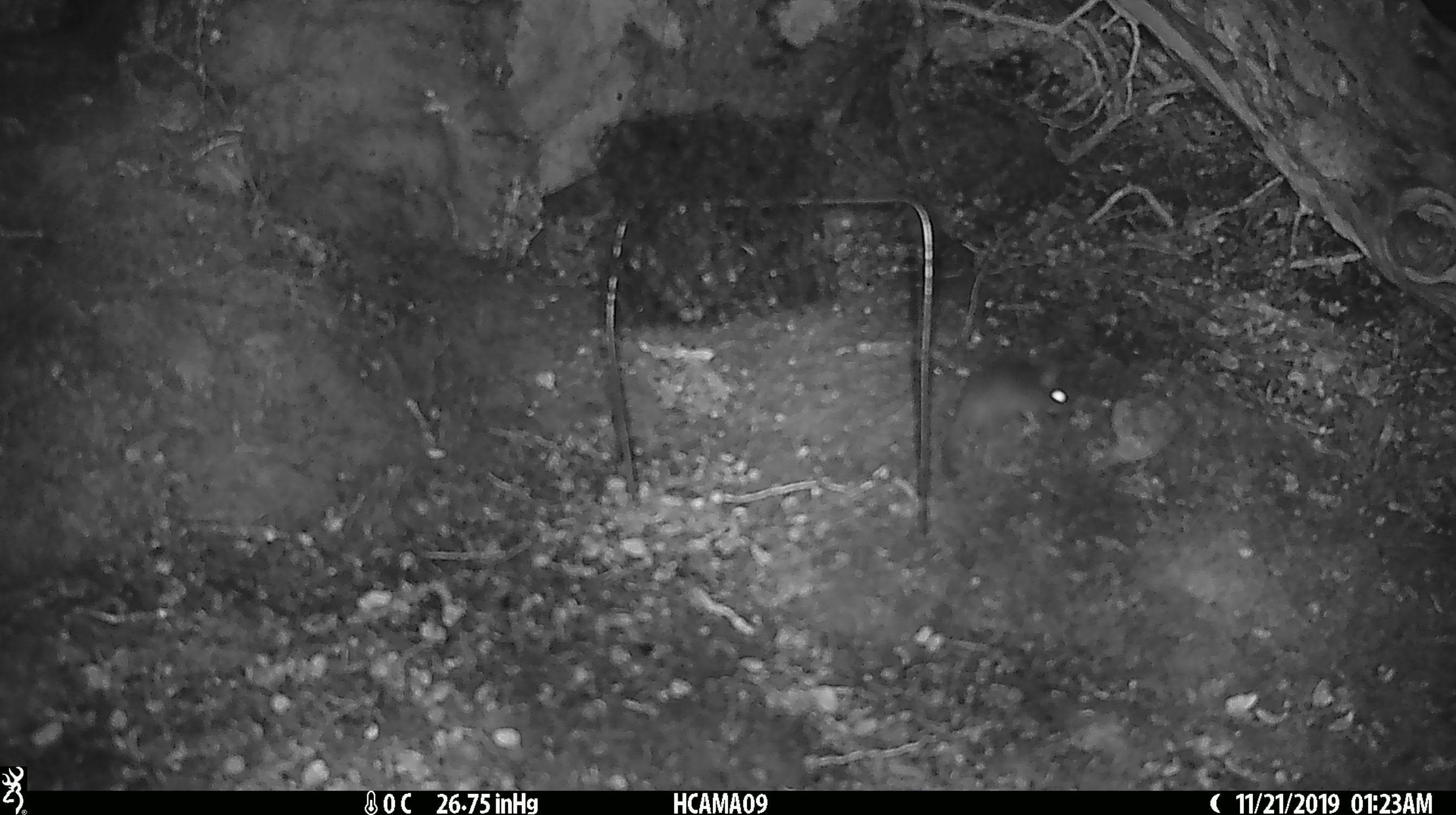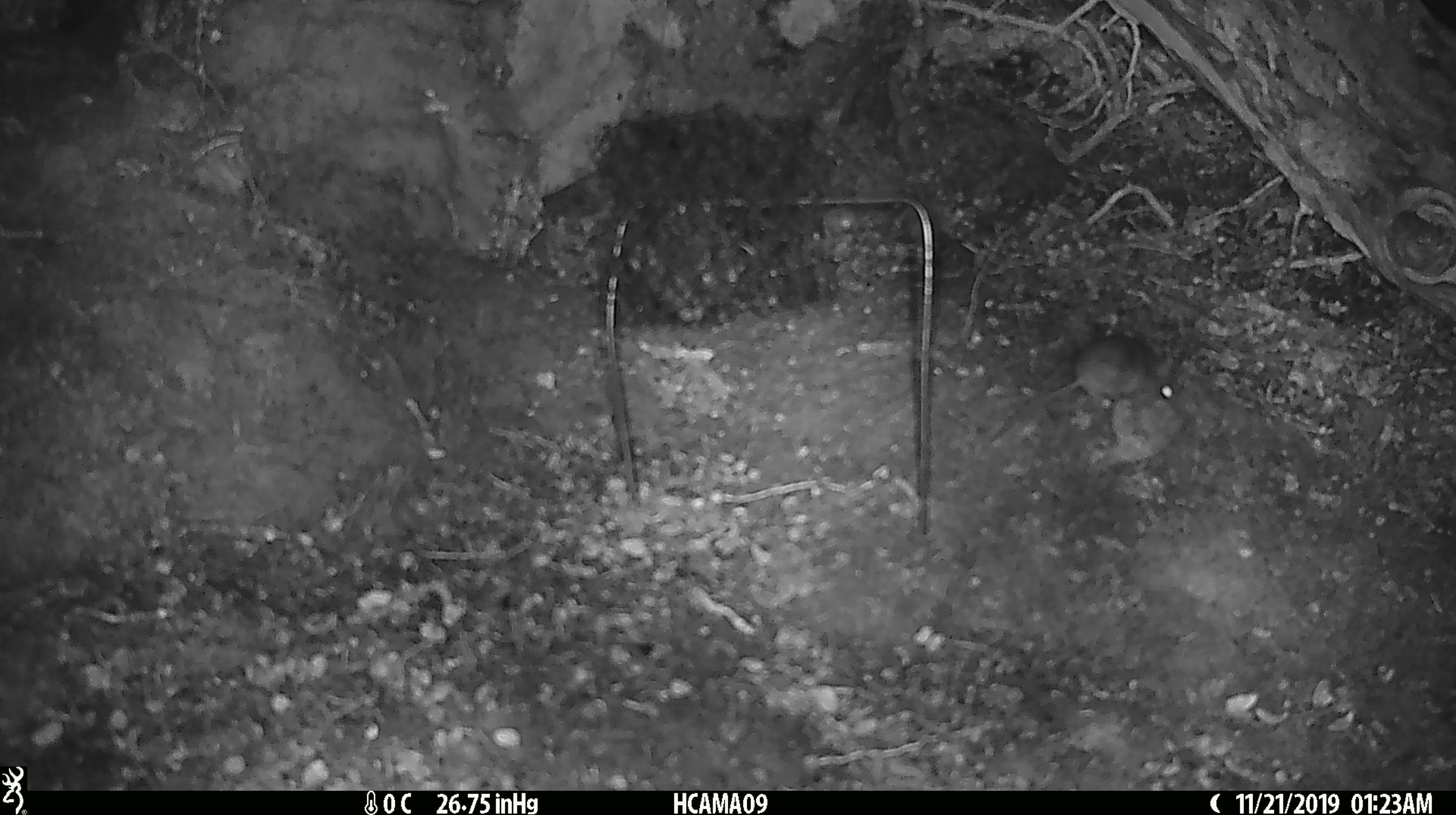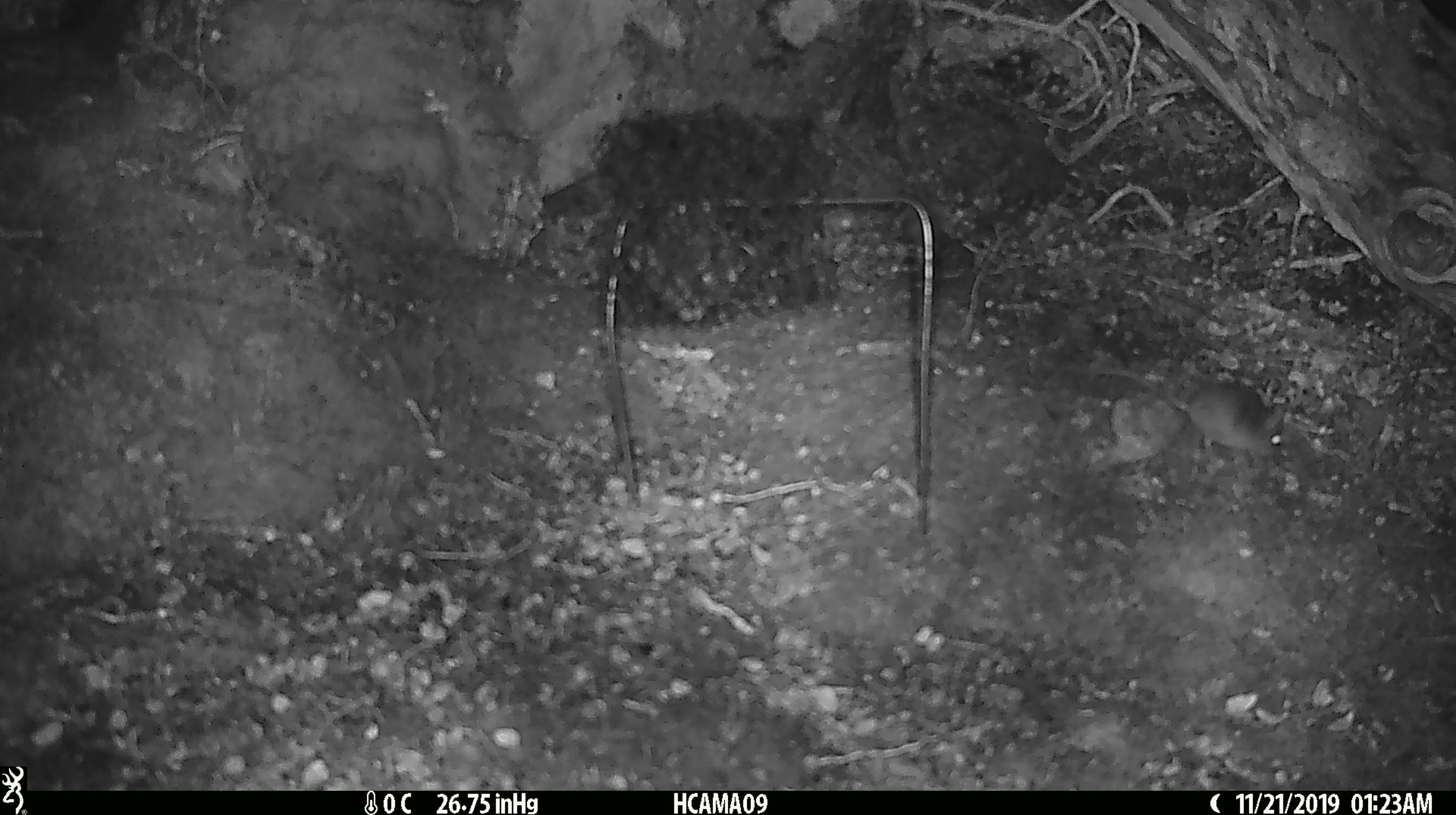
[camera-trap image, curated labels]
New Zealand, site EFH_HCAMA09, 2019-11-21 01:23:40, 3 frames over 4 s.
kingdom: Animalia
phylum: Chordata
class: Mammalia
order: Rodentia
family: Muridae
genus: Mus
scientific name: Mus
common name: mouse